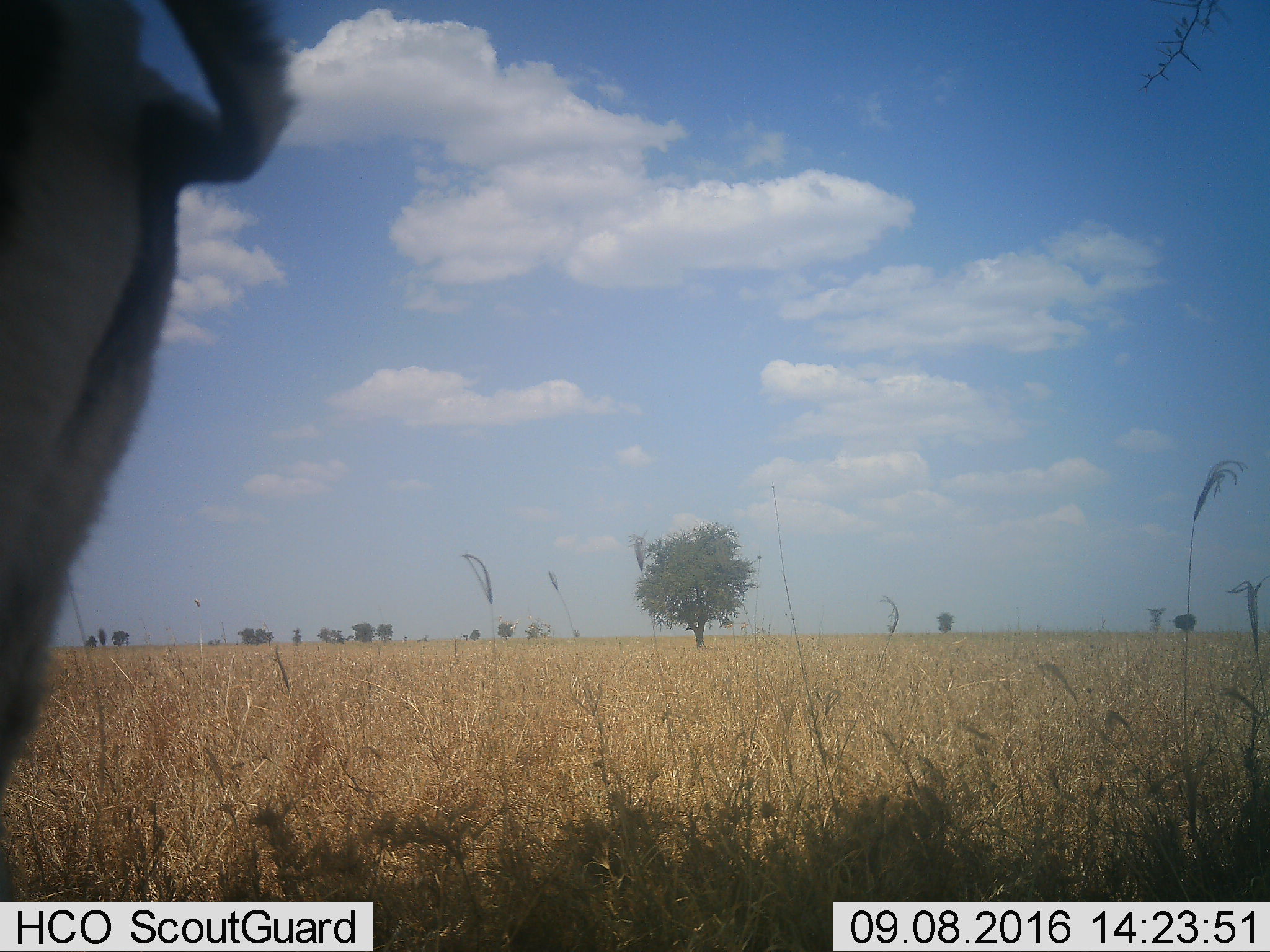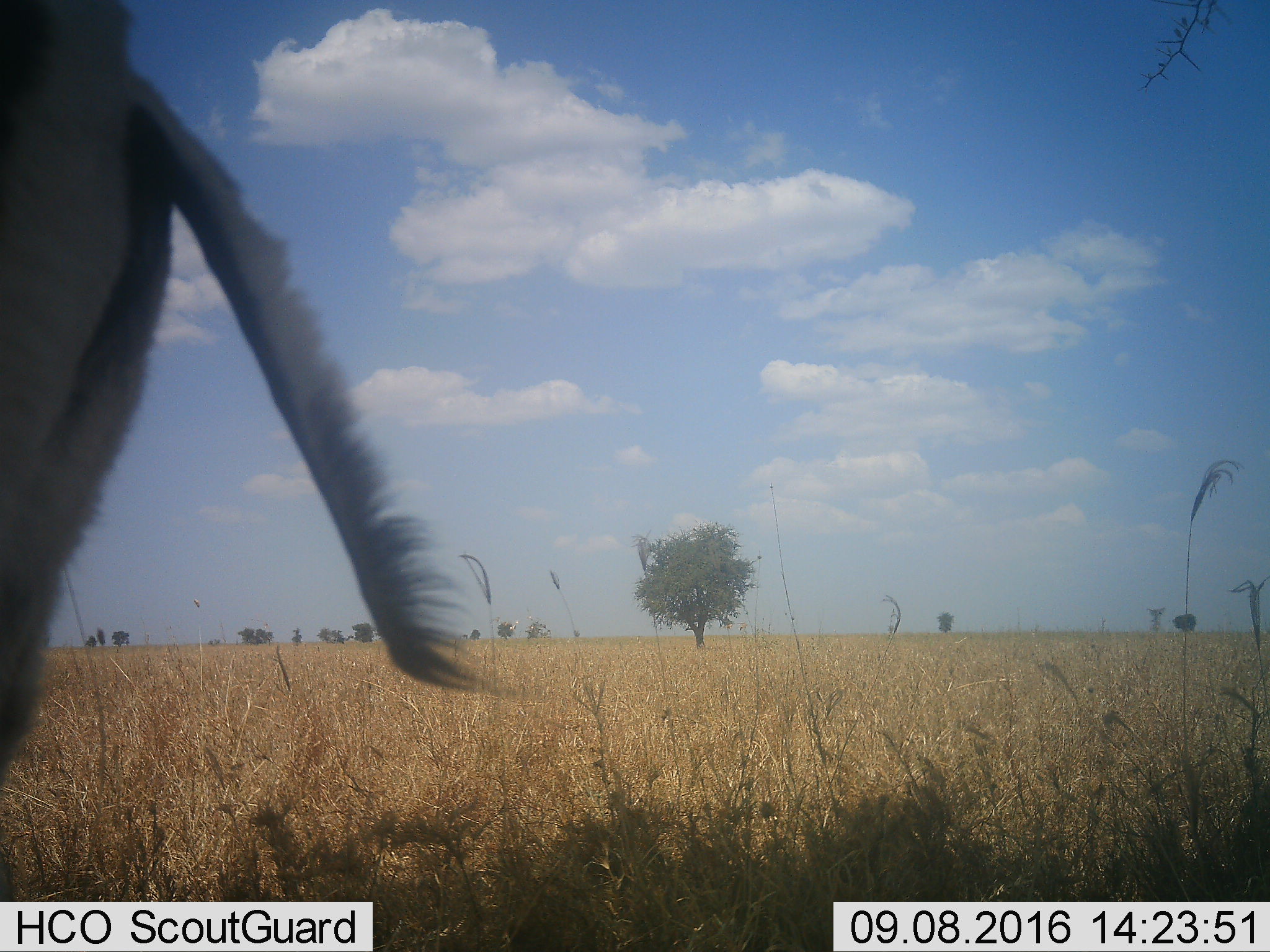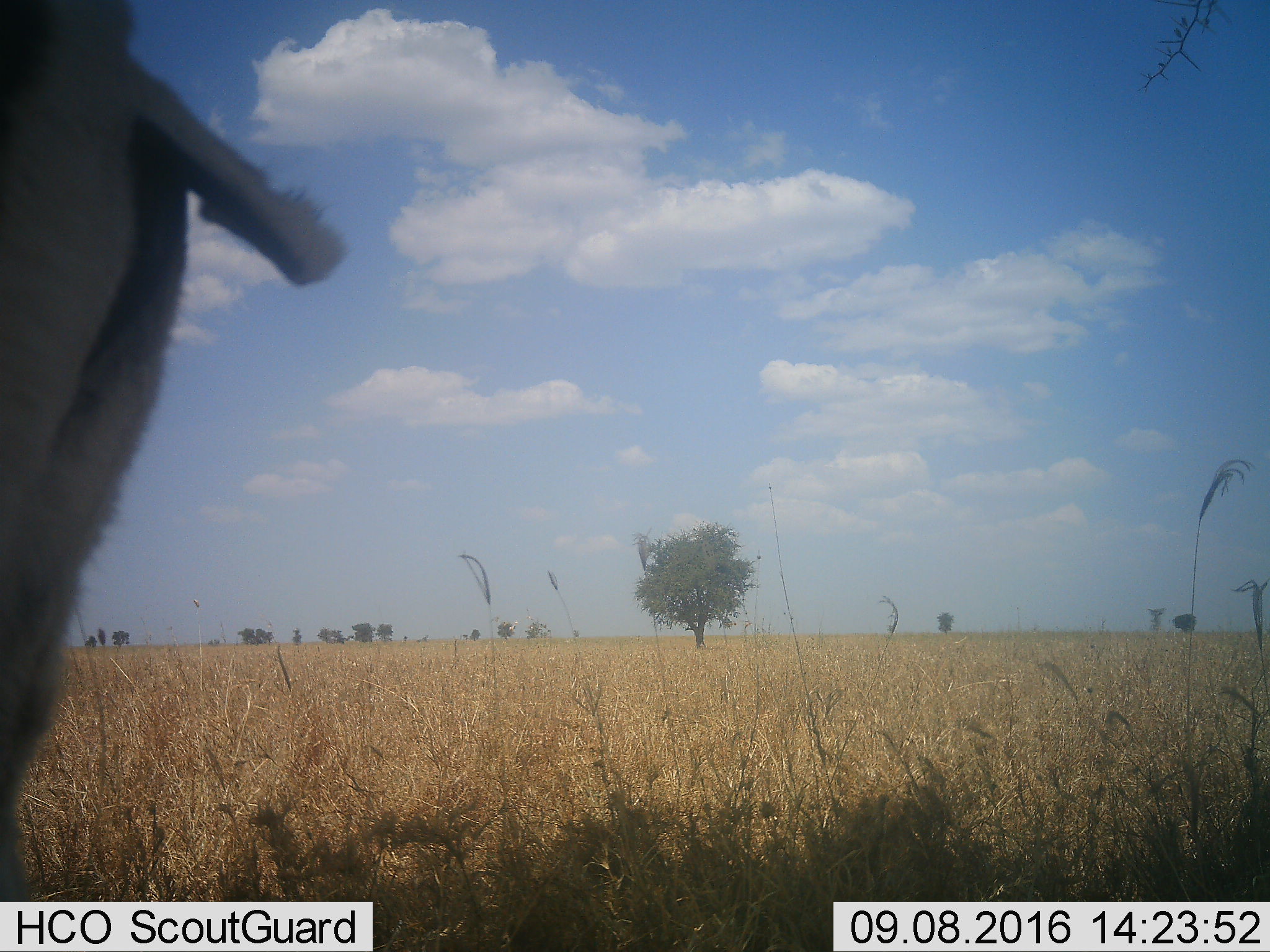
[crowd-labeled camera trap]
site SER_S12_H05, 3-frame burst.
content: unidentified animal